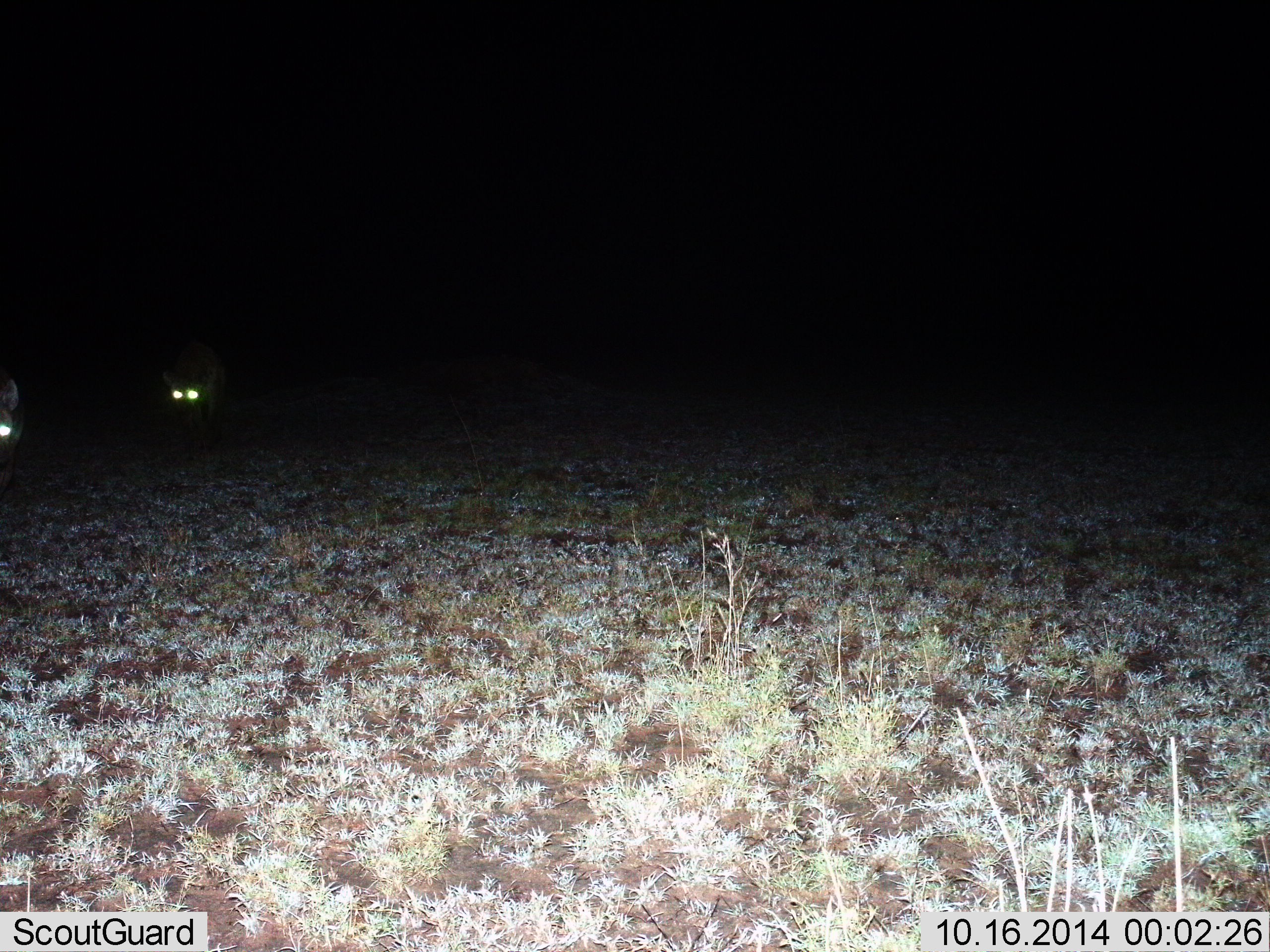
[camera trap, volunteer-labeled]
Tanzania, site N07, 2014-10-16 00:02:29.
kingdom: Animalia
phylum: Chordata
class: Mammalia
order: Carnivora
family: Hyaenidae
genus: Crocuta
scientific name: Crocuta crocuta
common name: spotted hyena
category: hyenaspotted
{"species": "hyenaspotted (spotted hyena) (Crocuta crocuta)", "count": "2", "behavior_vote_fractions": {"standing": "38%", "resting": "0%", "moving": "62%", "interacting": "0%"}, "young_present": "0%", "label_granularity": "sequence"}